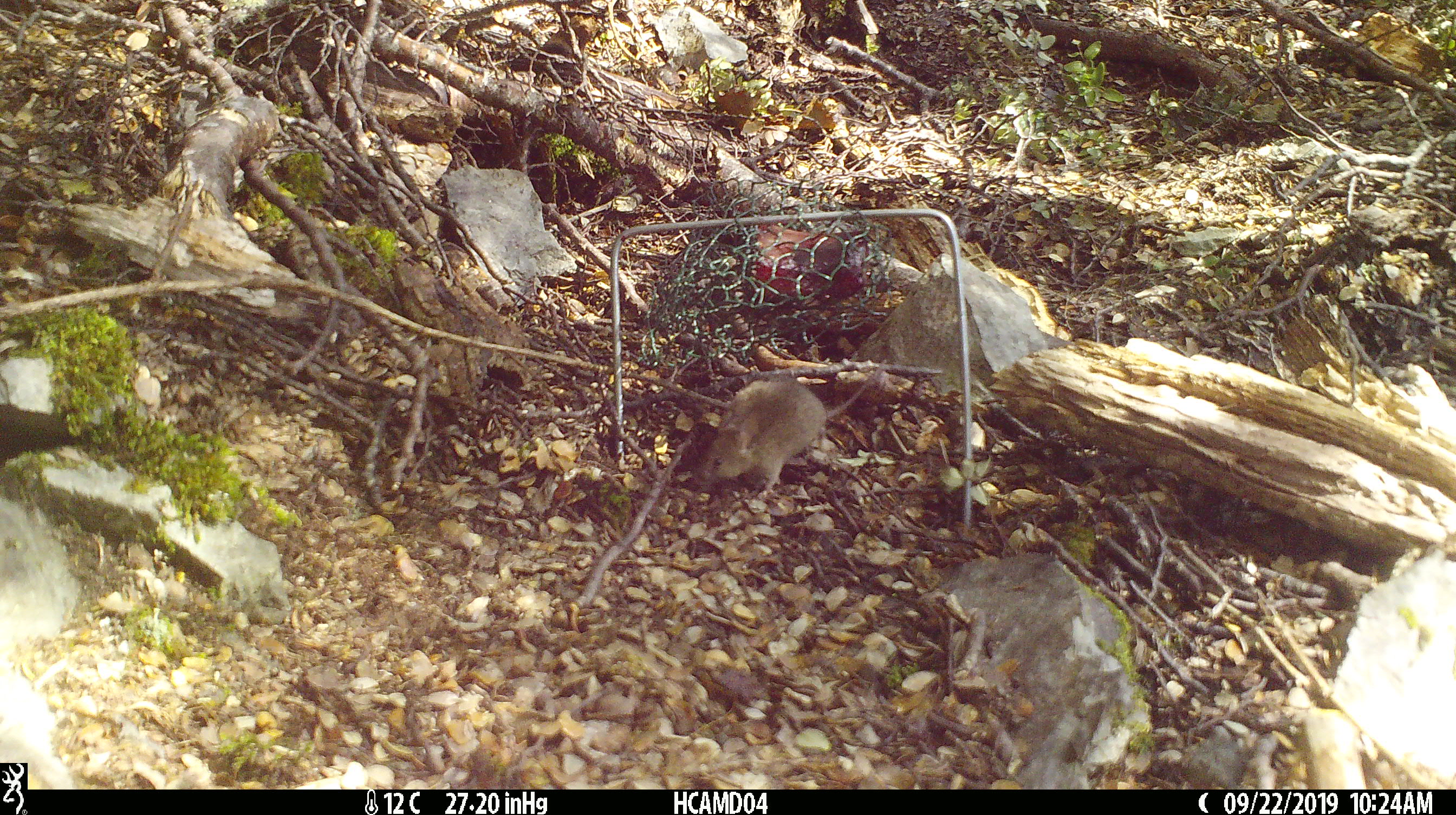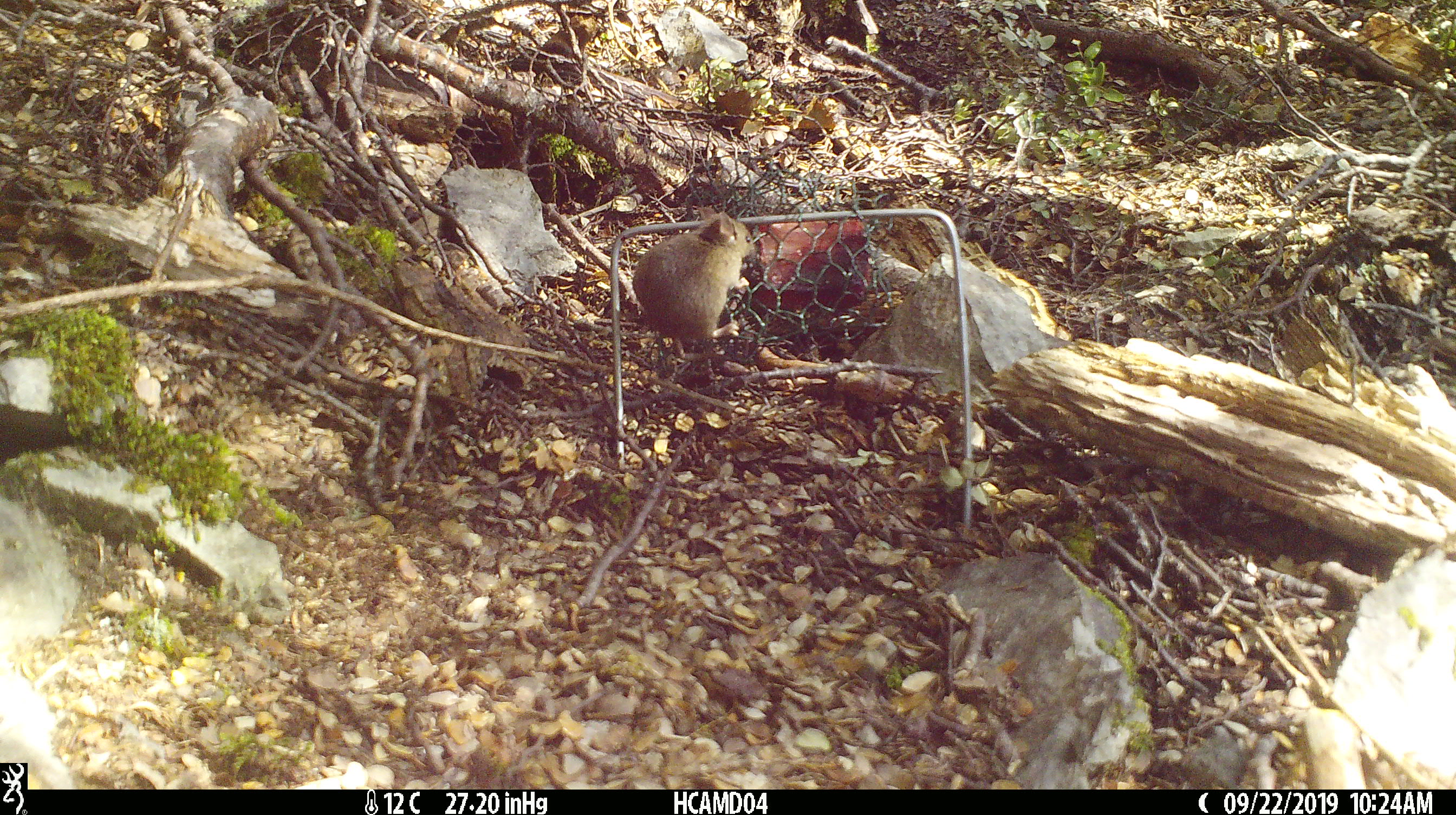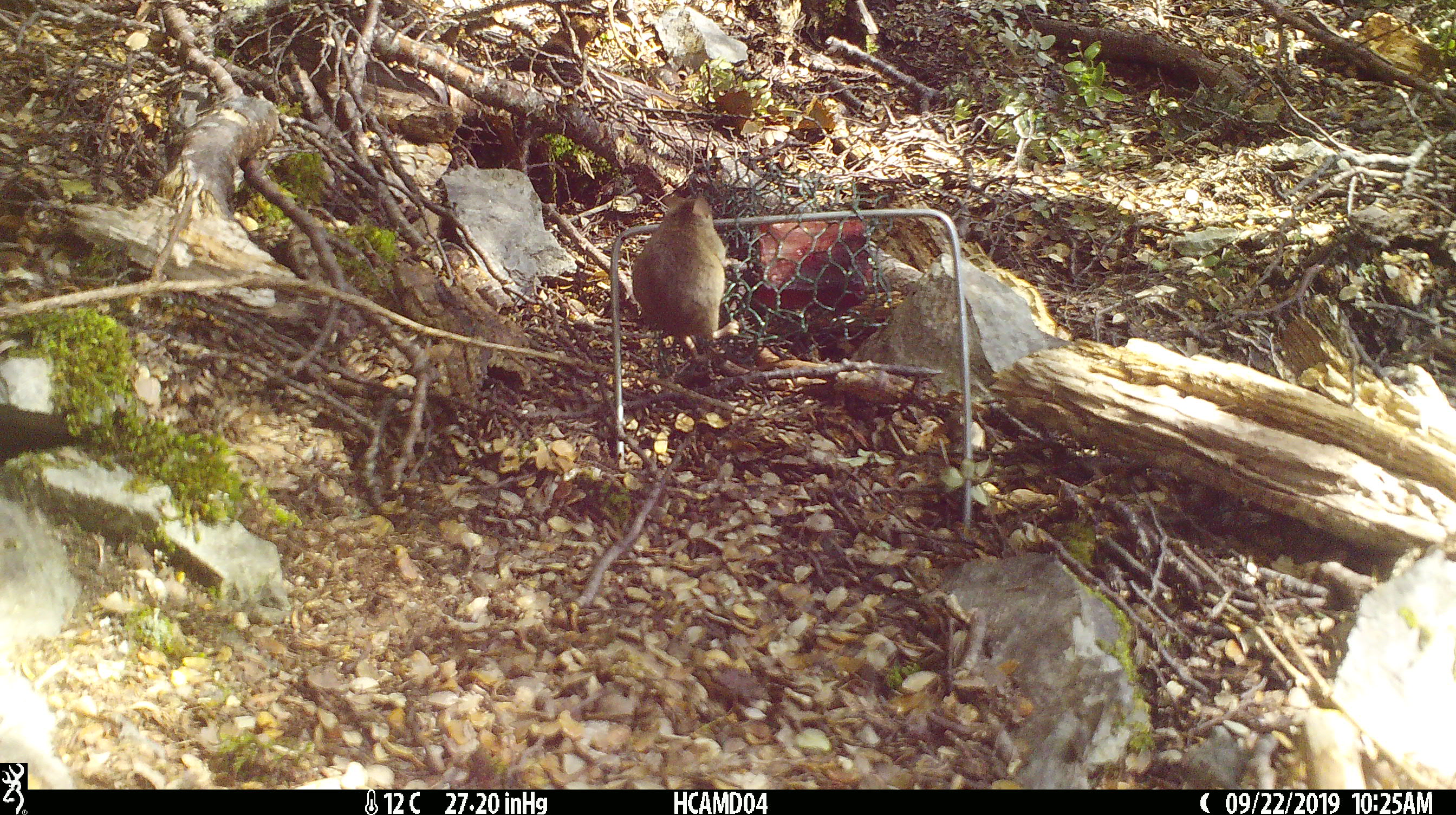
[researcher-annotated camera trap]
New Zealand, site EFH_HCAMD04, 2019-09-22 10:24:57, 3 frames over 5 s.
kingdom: Animalia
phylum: Chordata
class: Mammalia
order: Rodentia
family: Muridae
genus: Mus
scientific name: Mus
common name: mouse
Mouse (Mus).